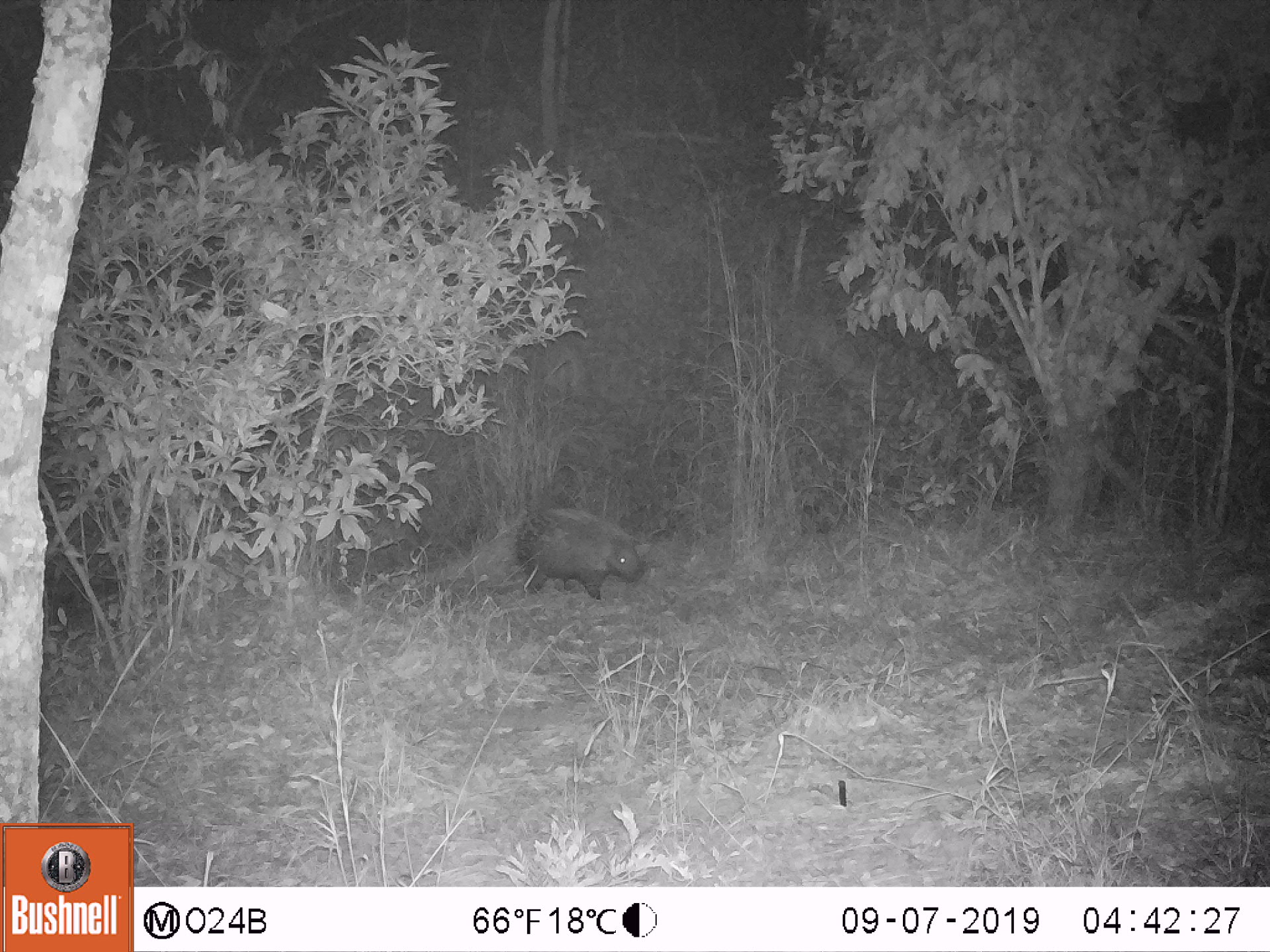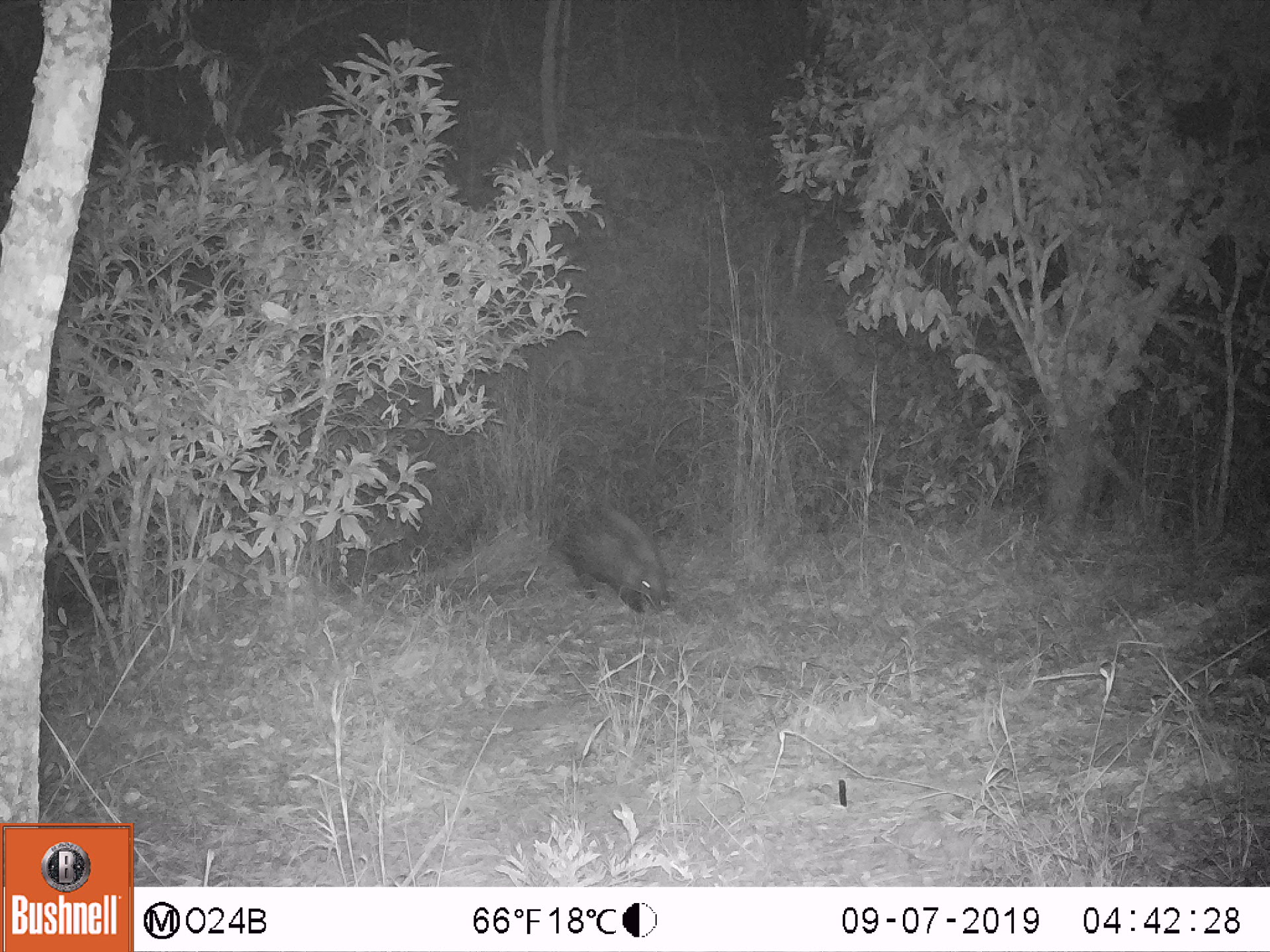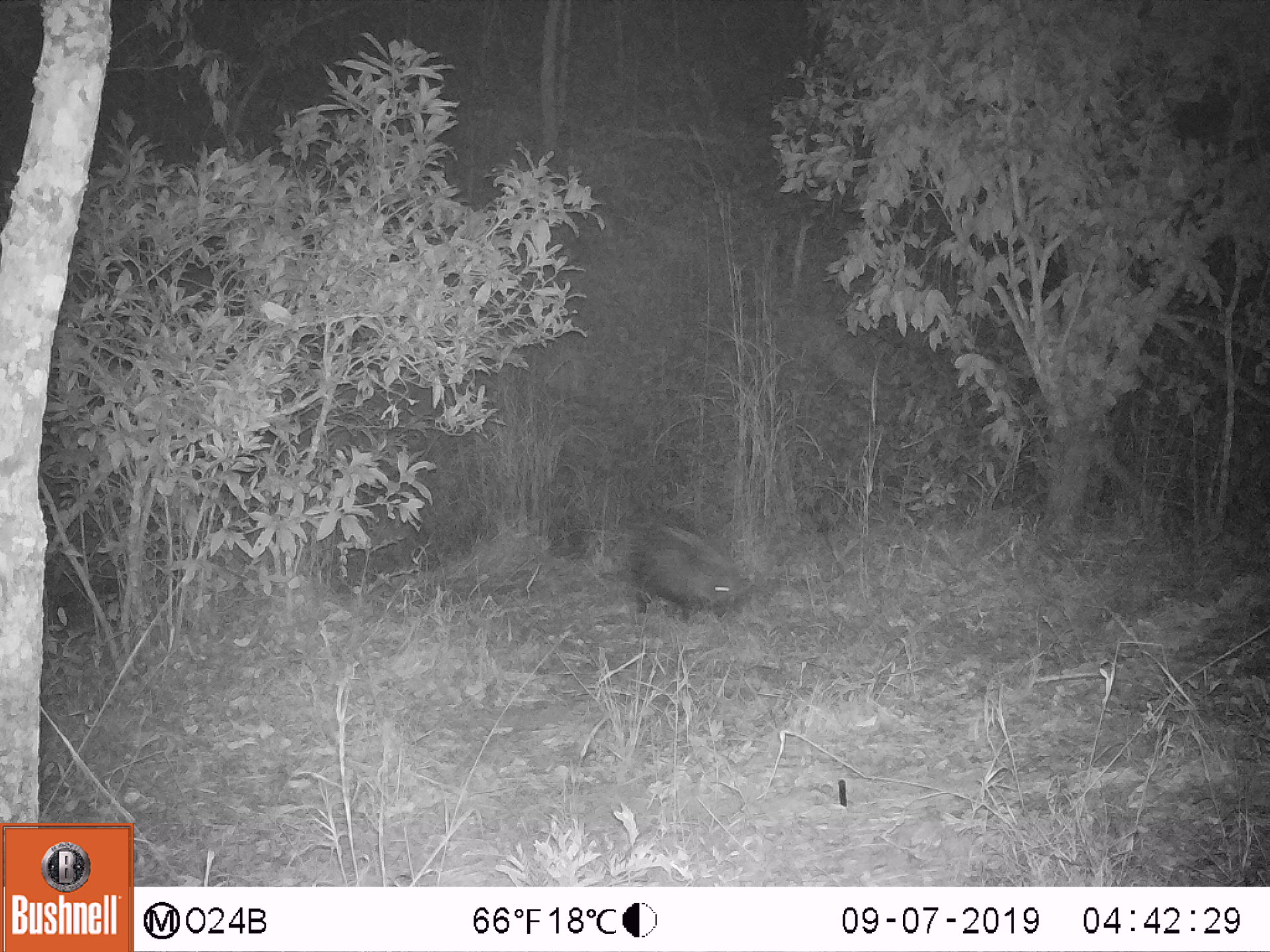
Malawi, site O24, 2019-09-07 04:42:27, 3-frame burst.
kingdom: Animalia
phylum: Chordata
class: Mammalia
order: Rodentia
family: Hystricidae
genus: Hystrix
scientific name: Hystrix africaeaustralis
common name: cape porcupine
Cape porcupine (Hystrix africaeaustralis), count 1.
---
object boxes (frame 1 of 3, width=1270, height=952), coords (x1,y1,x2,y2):
cape porcupine: (497,499,653,605)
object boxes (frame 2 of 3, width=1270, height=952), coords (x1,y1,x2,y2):
cape porcupine: (547,494,681,616)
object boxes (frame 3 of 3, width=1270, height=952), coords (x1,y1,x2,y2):
cape porcupine: (592,500,752,625)